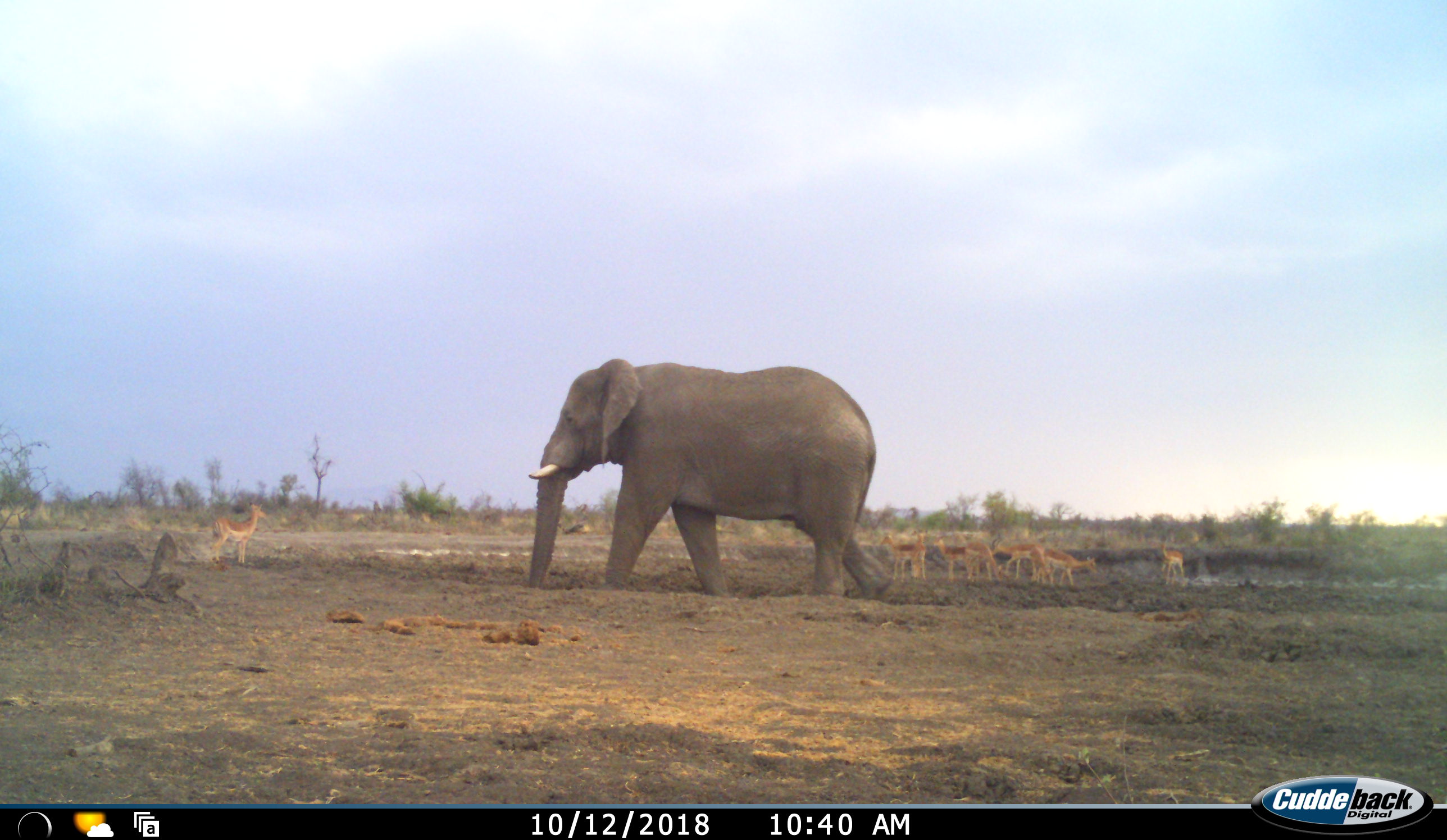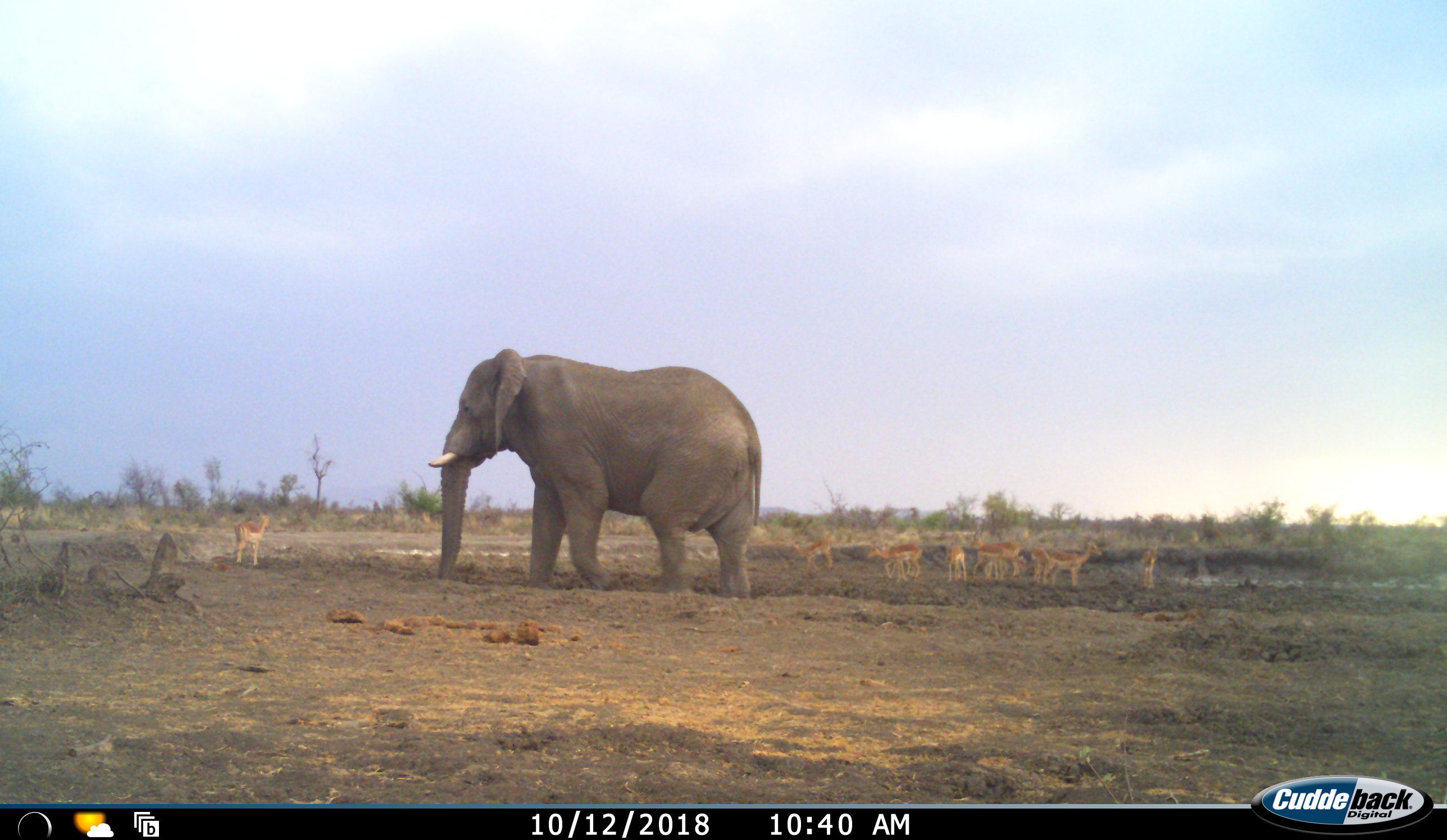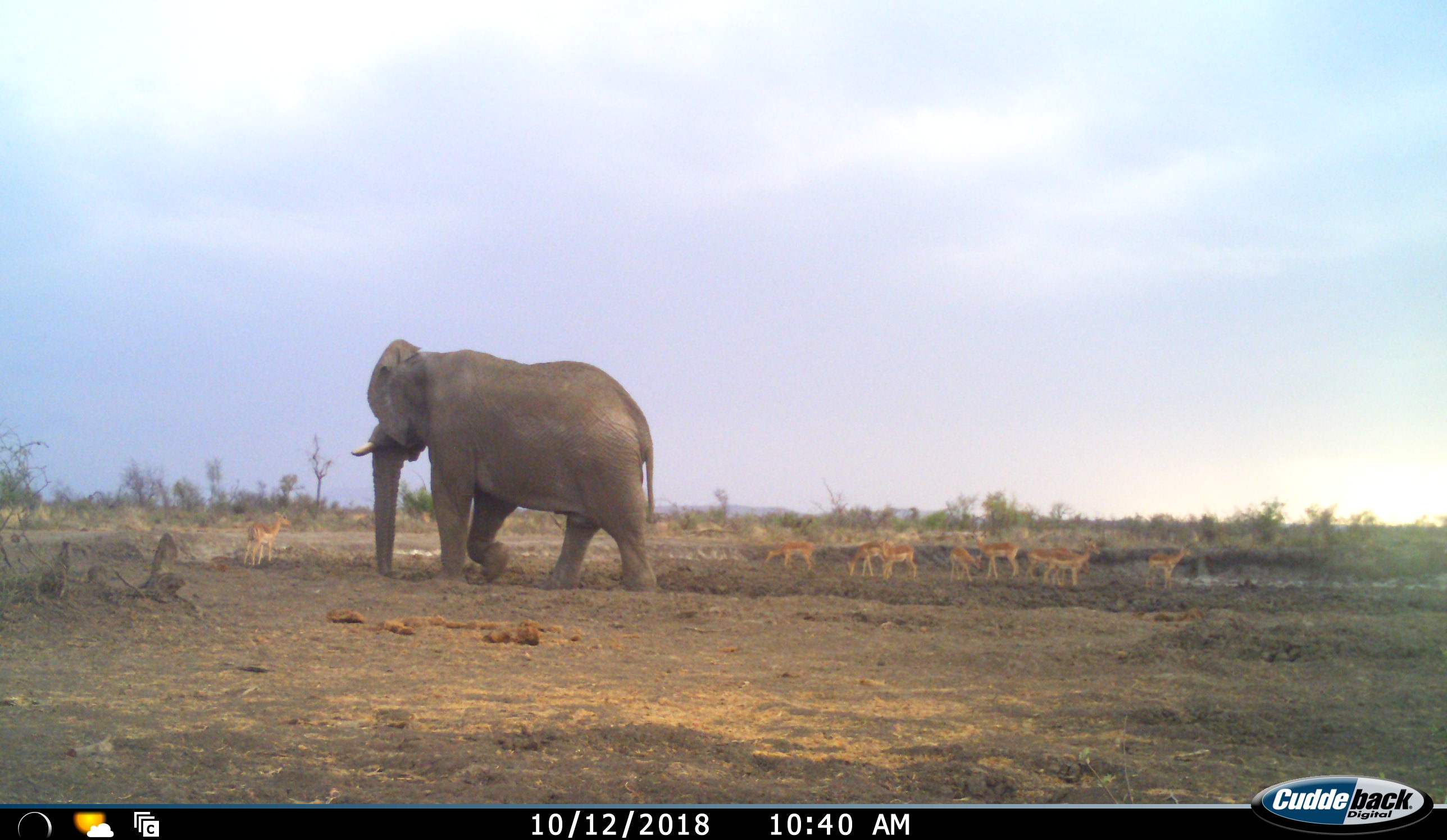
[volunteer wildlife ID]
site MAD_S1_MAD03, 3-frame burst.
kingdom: Animalia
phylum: Chordata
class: Mammalia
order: Proboscidea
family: Elephantidae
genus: Loxodonta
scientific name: Loxodonta africana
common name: african bush elephant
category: elephant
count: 1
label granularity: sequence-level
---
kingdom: Animalia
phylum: Chordata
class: Mammalia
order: Artiodactyla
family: Bovidae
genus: Aepyceros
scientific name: Aepyceros melampus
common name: impala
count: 9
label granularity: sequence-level